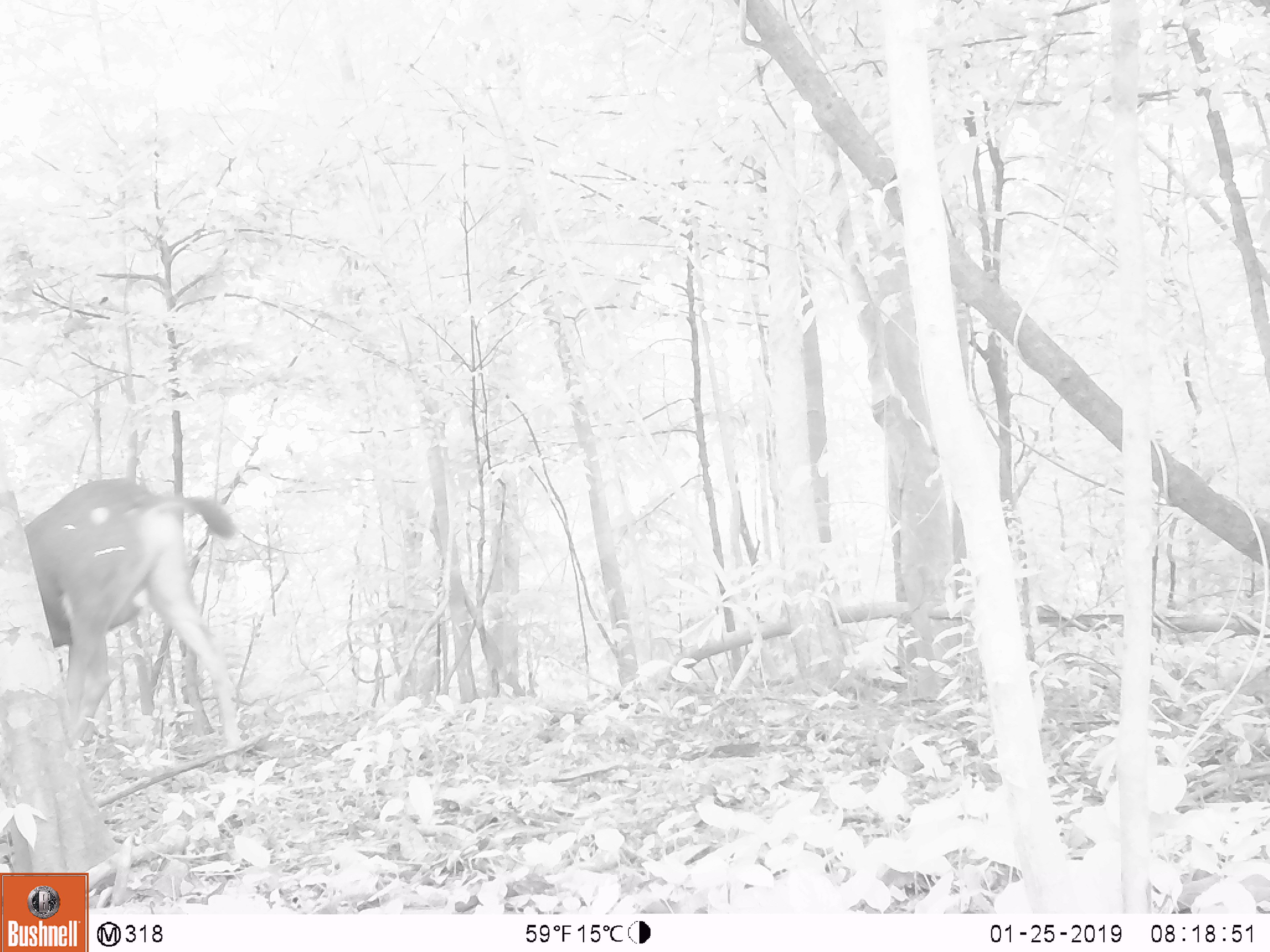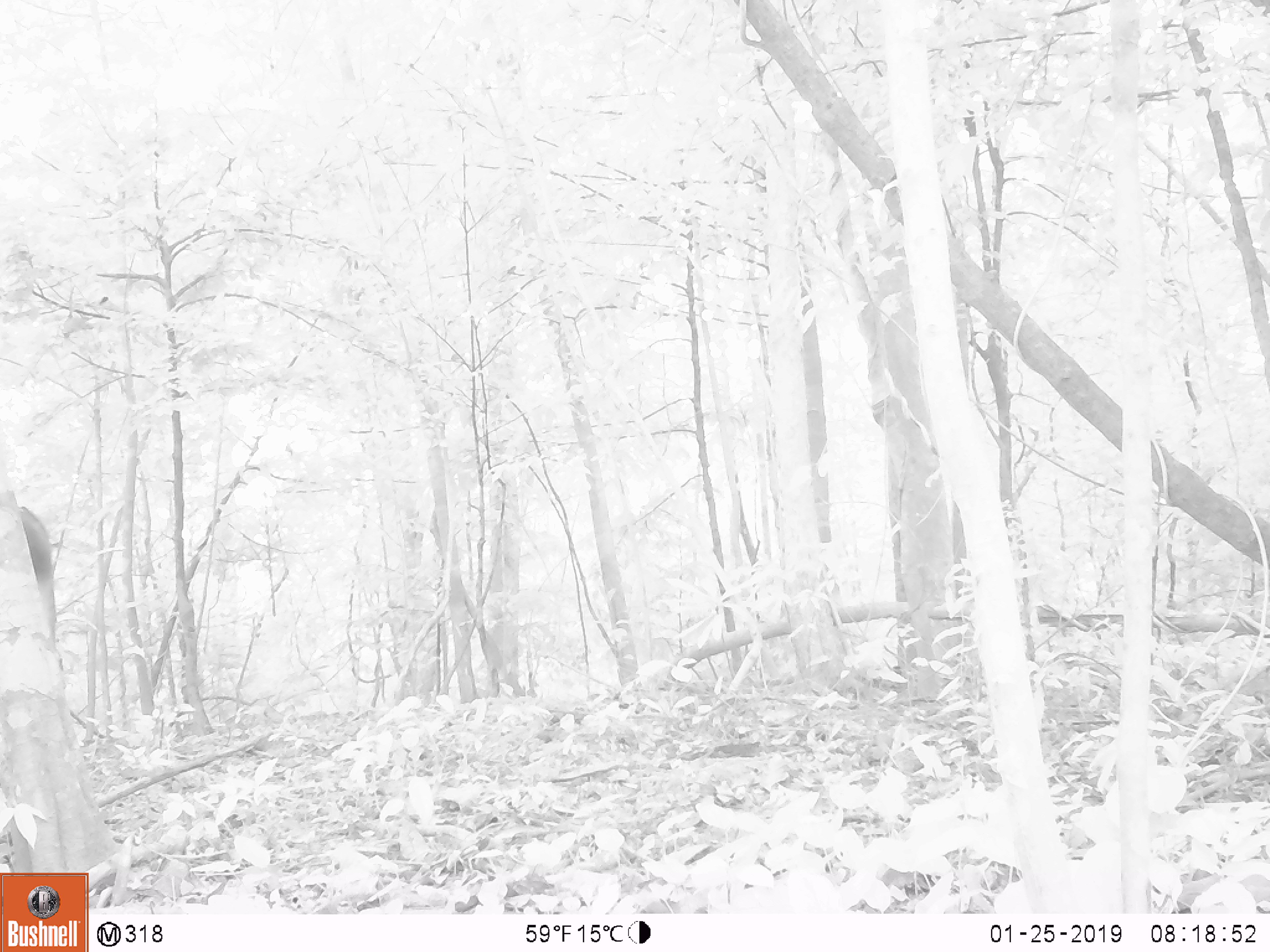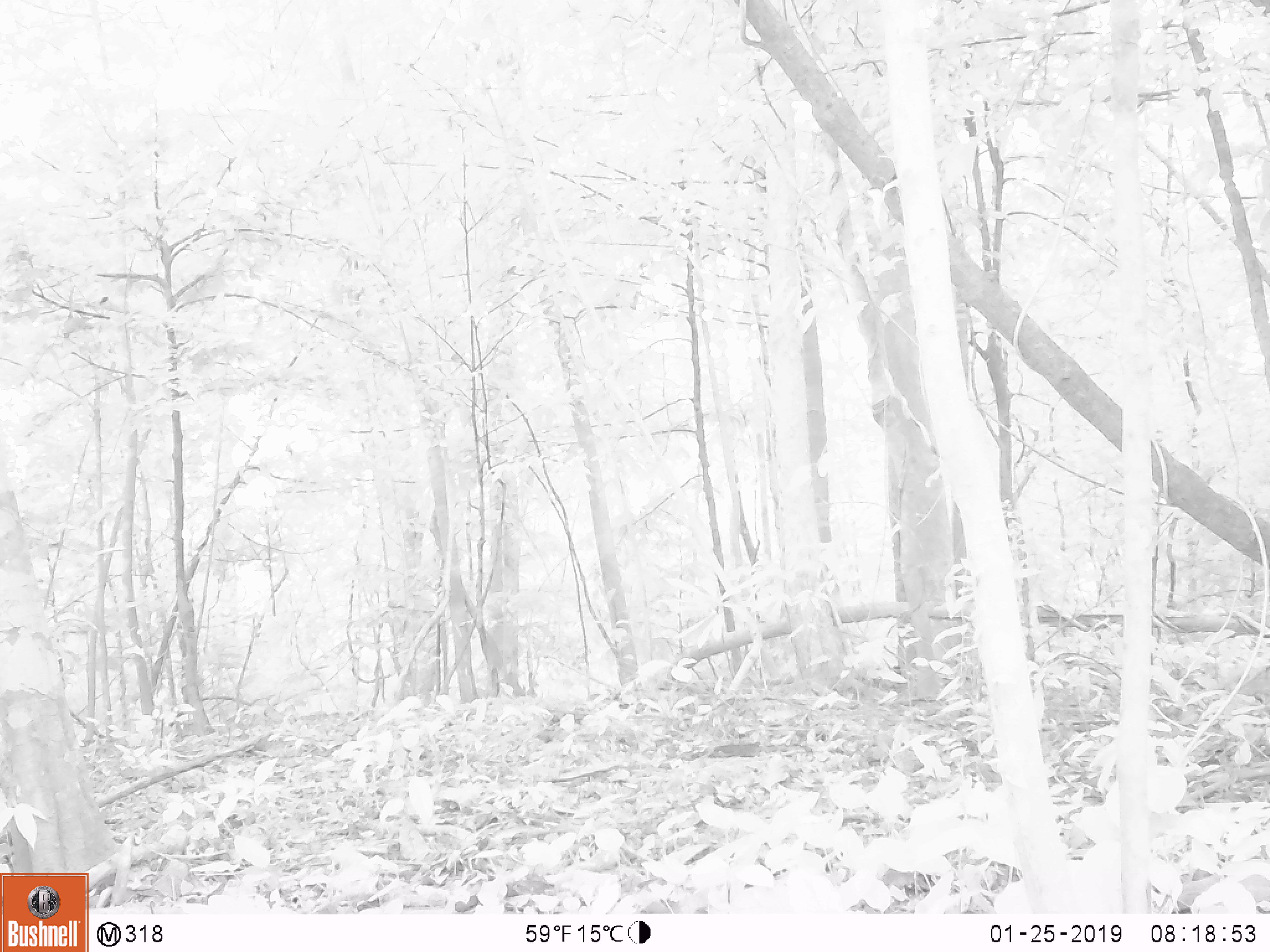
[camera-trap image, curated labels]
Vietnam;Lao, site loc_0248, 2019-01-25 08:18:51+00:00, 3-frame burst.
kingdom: Animalia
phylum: Chordata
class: Mammalia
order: Artiodactyla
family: Cervidae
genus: Rusa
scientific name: Rusa unicolor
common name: sambar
Sambar (Rusa unicolor). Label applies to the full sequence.